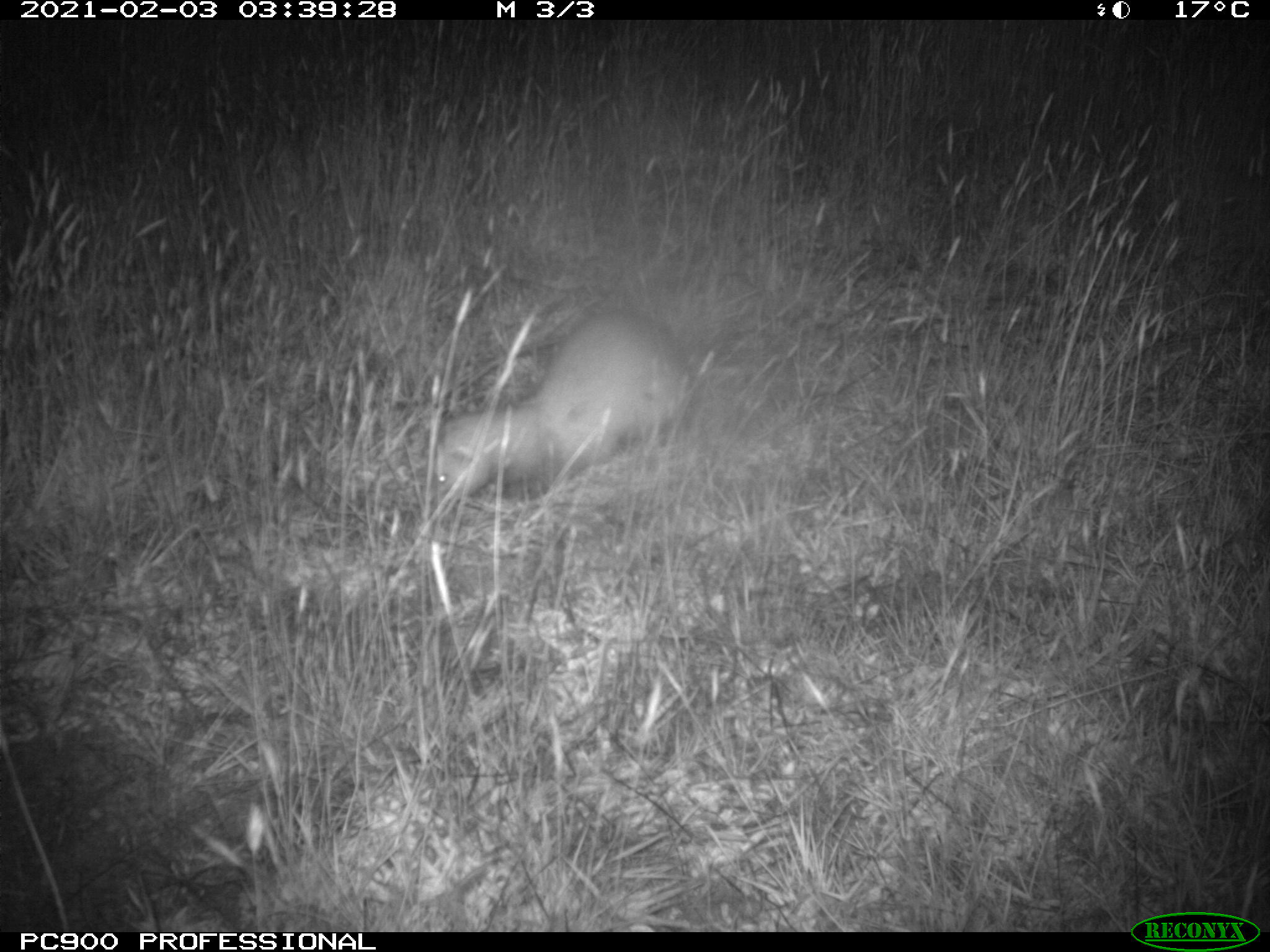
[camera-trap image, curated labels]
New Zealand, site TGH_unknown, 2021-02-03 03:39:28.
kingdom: Animalia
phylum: Chordata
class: Mammalia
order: Carnivora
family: Mustelidae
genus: Mustela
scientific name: Mustela furo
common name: ferret